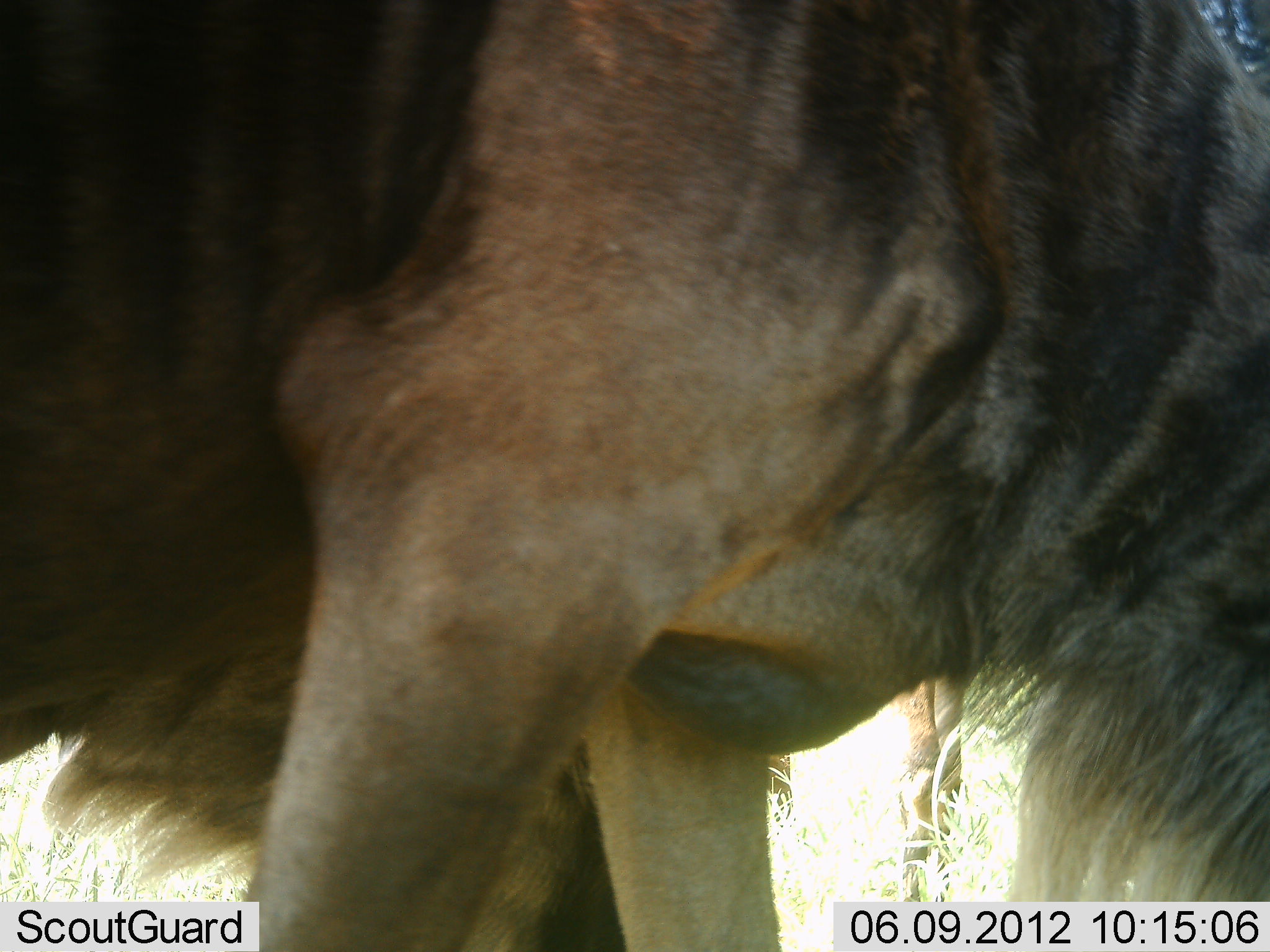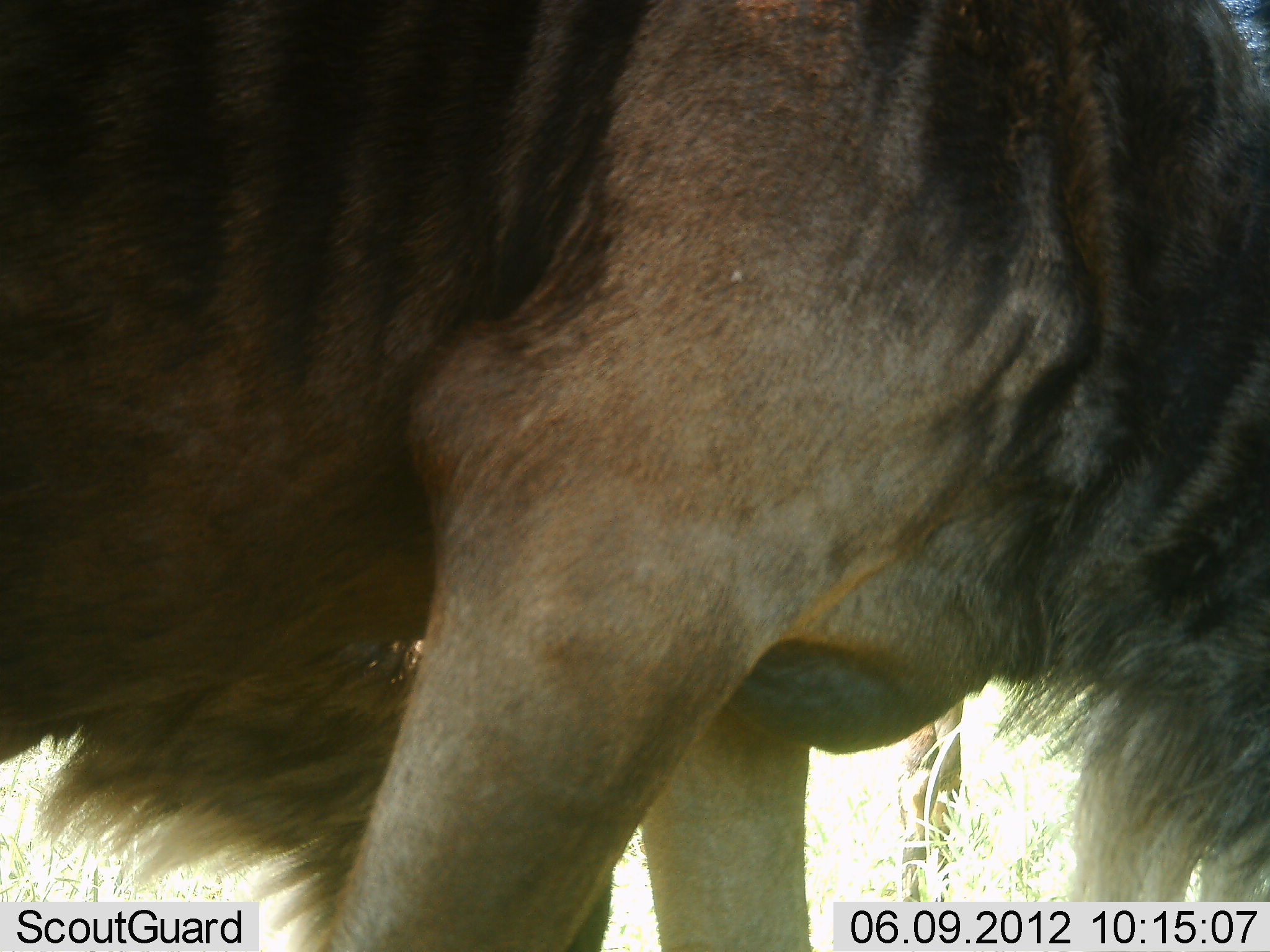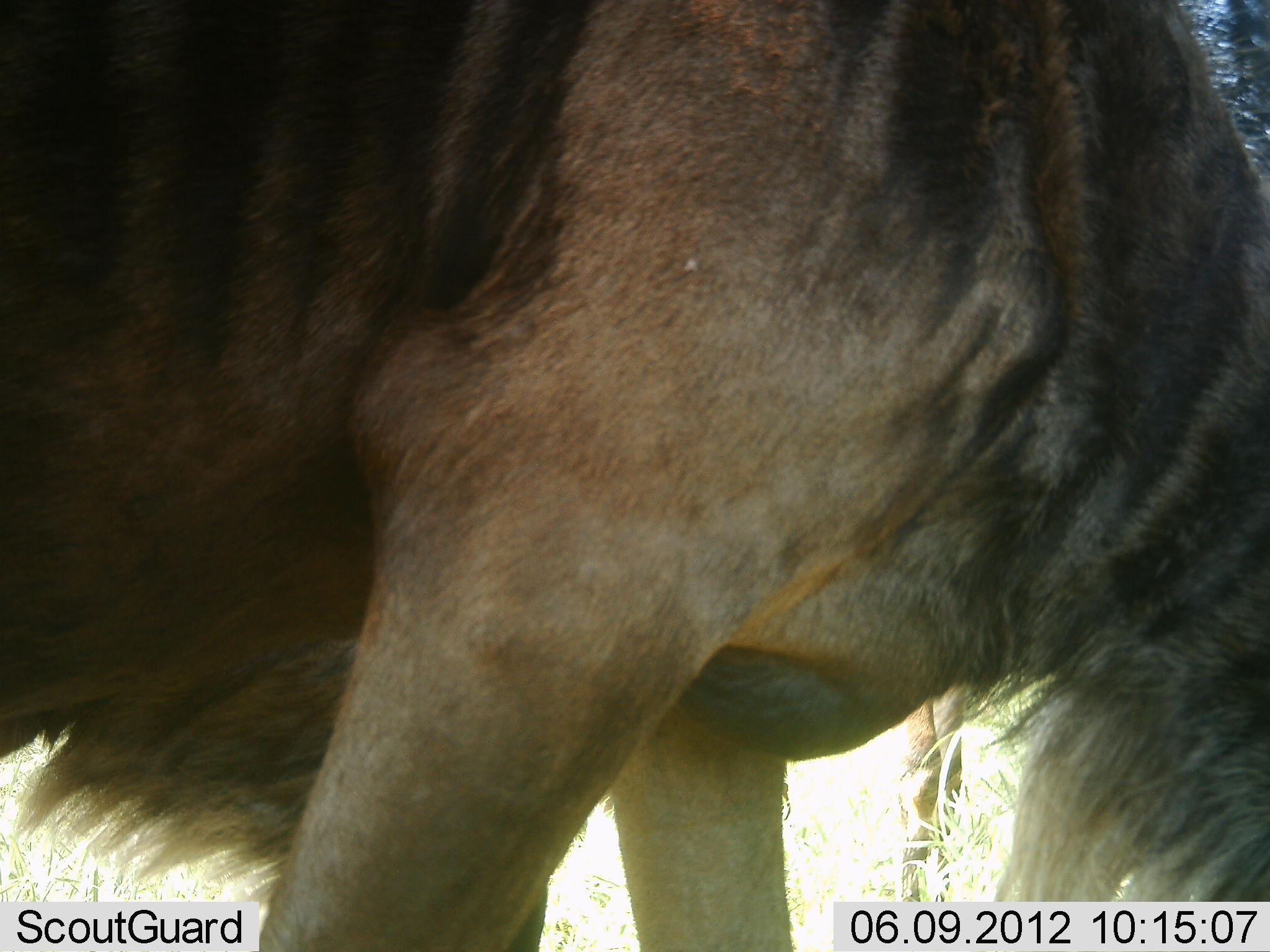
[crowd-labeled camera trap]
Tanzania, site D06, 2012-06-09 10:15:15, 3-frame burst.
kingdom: Animalia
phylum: Chordata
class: Mammalia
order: Artiodactyla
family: Bovidae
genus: Connochaetes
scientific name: Connochaetes taurinus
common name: blue wildebeest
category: wildebeest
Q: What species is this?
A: Wildebeest (blue wildebeest) (Connochaetes taurinus).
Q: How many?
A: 2.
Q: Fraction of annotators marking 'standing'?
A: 70%.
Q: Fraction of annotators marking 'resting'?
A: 0%.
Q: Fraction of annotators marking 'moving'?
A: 10%.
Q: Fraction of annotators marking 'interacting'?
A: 0%.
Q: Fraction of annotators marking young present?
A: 0%.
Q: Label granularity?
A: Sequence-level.